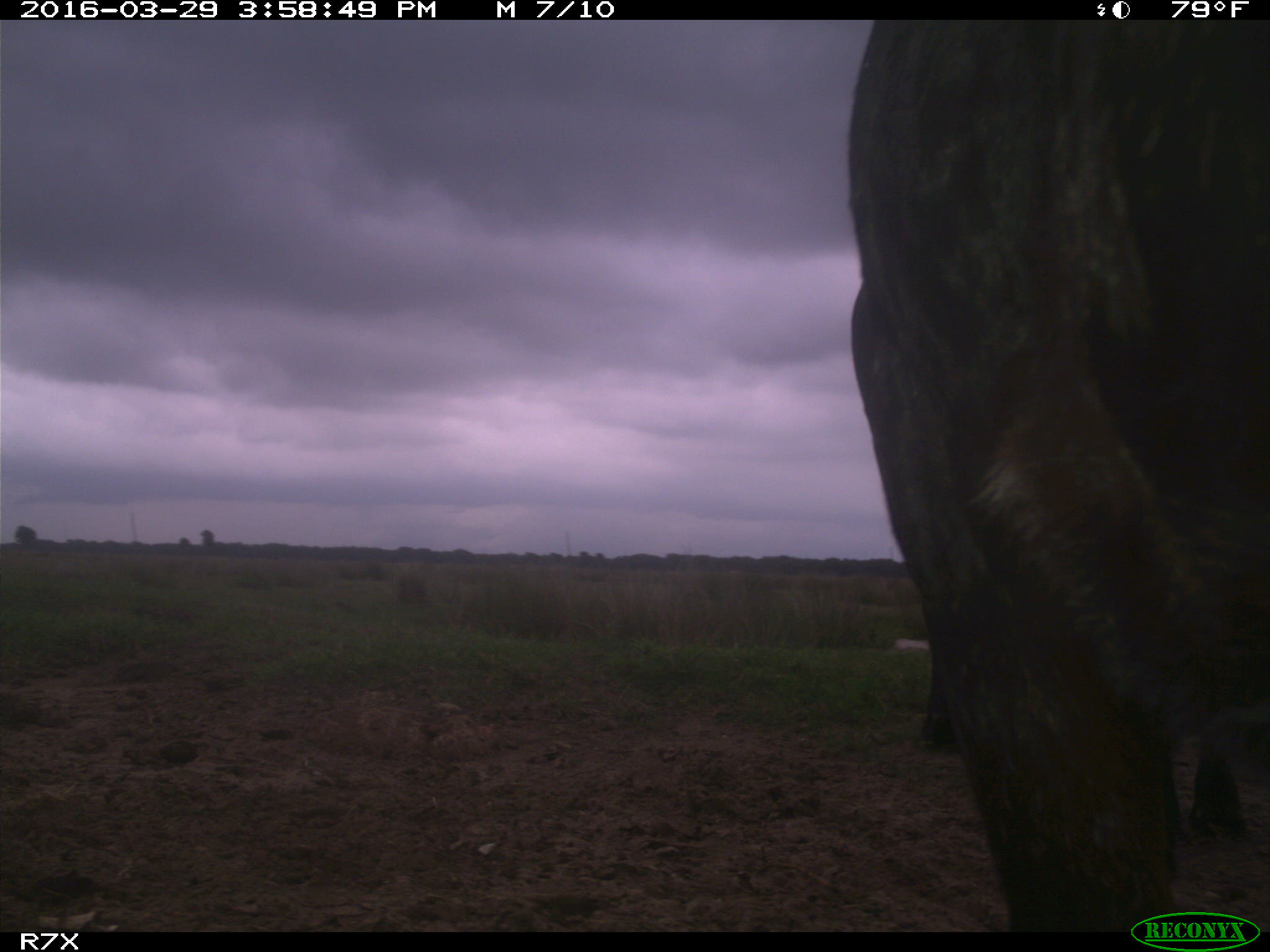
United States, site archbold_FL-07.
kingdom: Animalia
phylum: Chordata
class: Mammalia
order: Artiodactyla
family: Bovidae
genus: Bos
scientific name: Bos taurus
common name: domestic cow